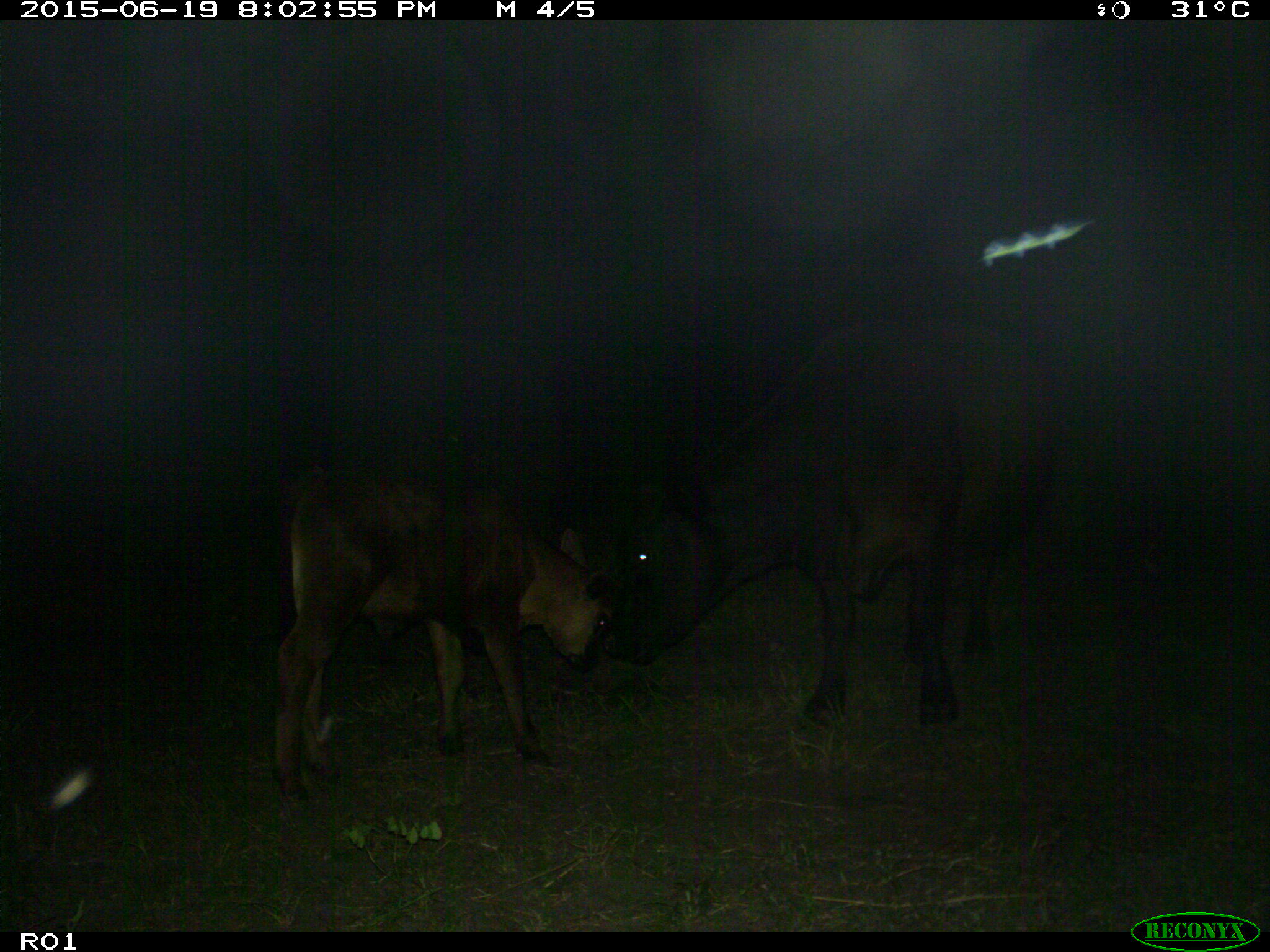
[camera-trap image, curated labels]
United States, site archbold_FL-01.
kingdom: Animalia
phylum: Chordata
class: Mammalia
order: Artiodactyla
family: Bovidae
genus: Bos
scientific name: Bos taurus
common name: domestic cow